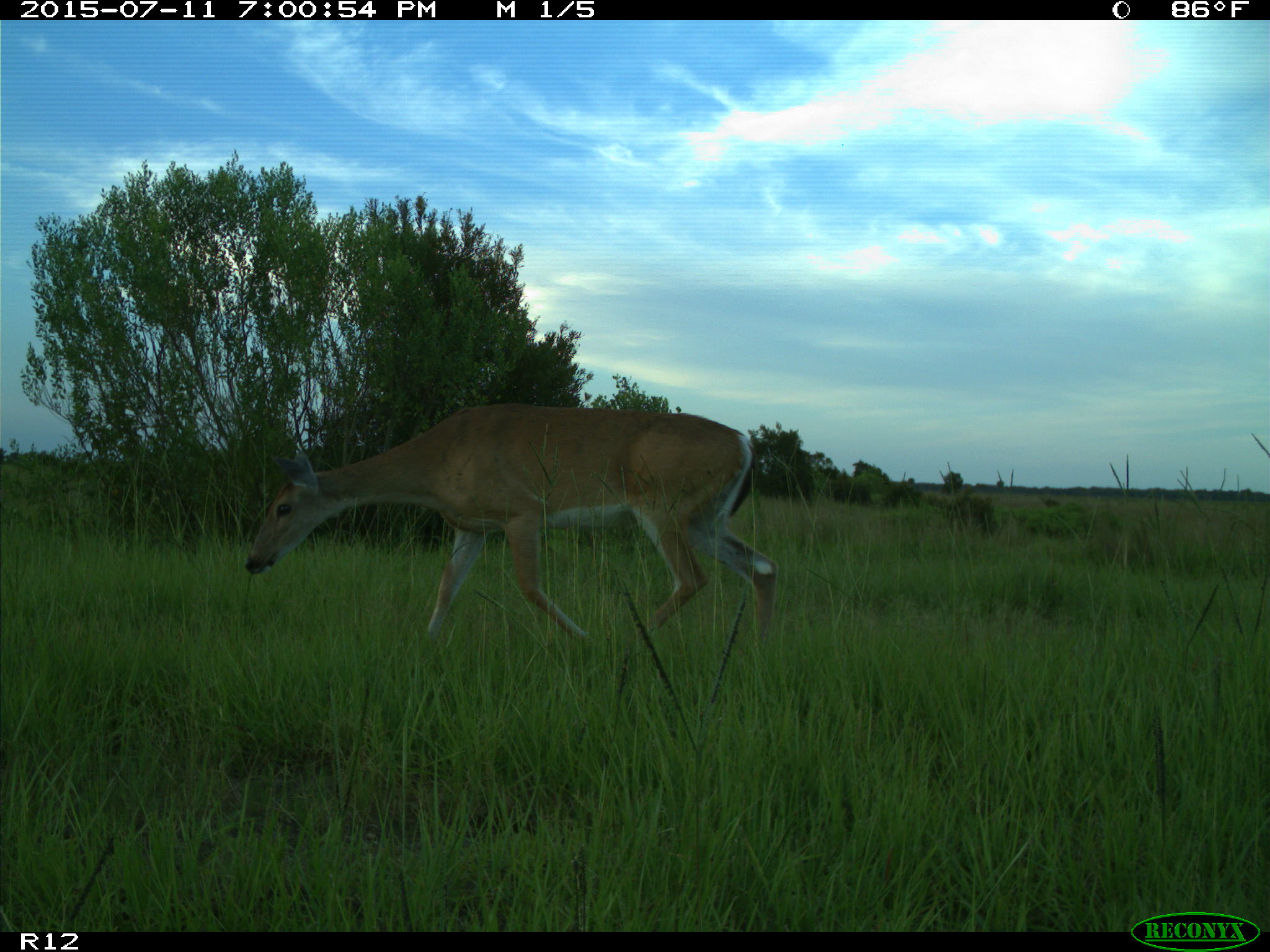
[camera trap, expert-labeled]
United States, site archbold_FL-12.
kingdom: Animalia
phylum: Chordata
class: Mammalia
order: Artiodactyla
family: Cervidae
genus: Odocoileus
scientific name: Odocoileus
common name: deer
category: unidentified deer